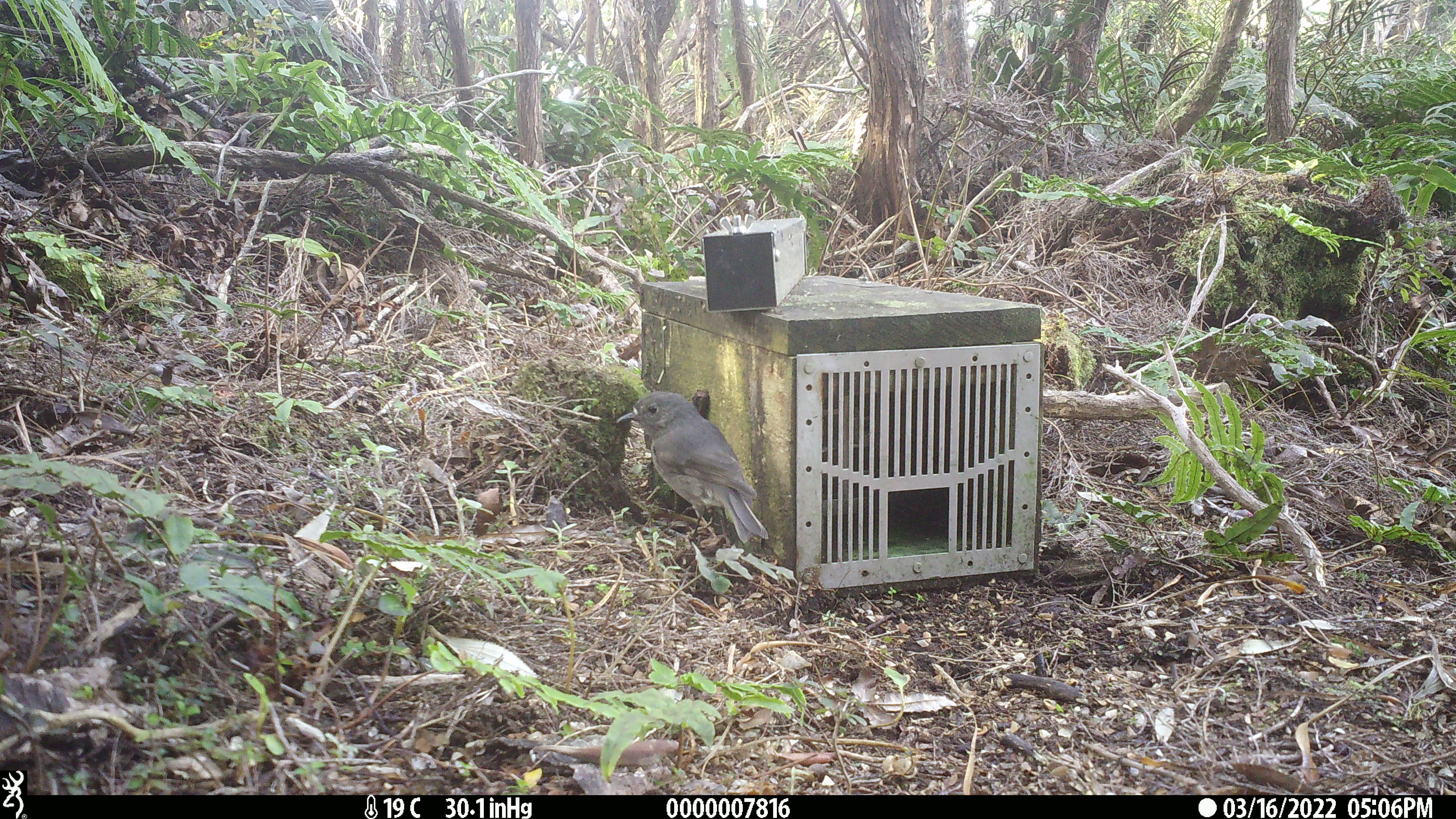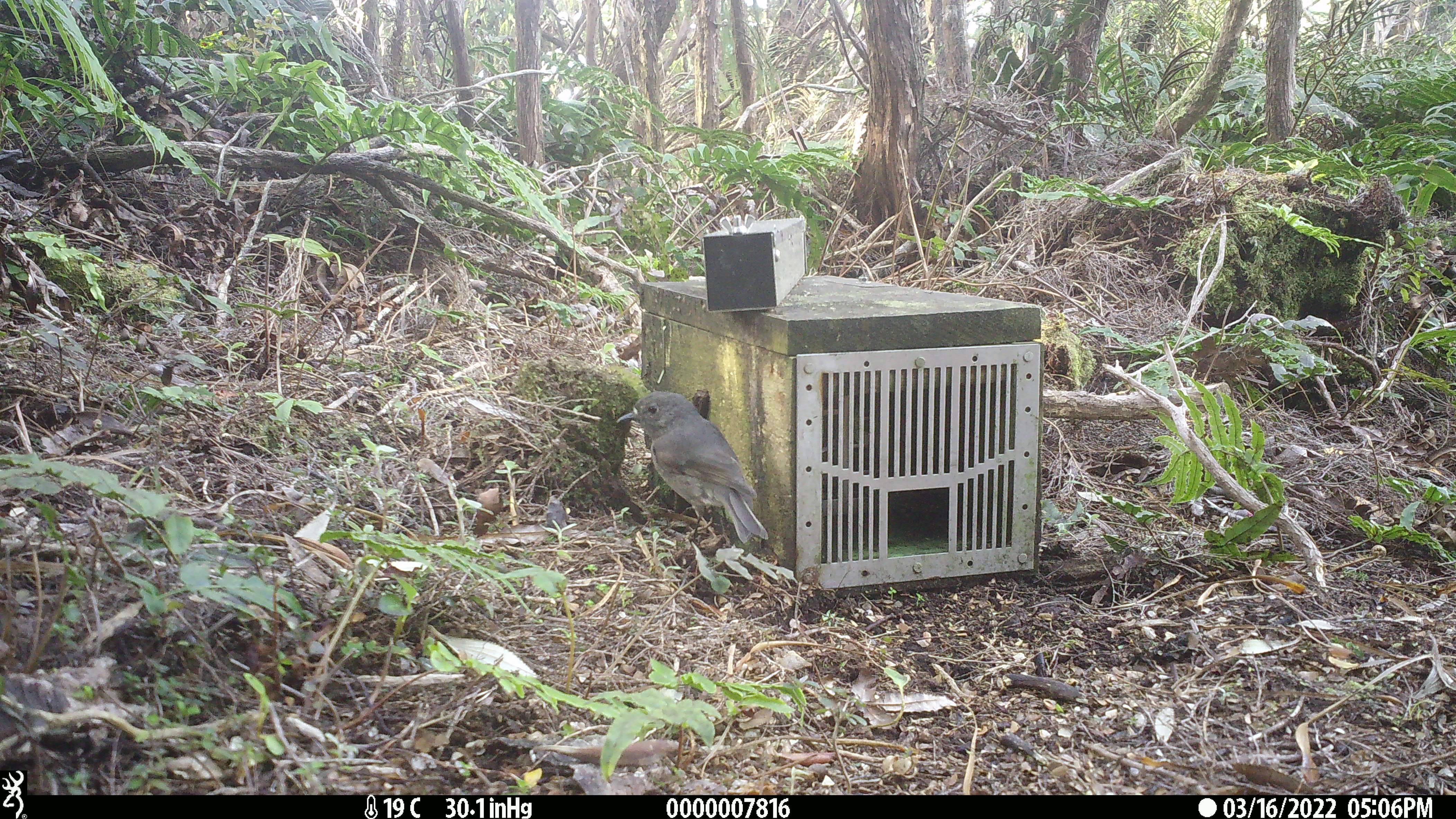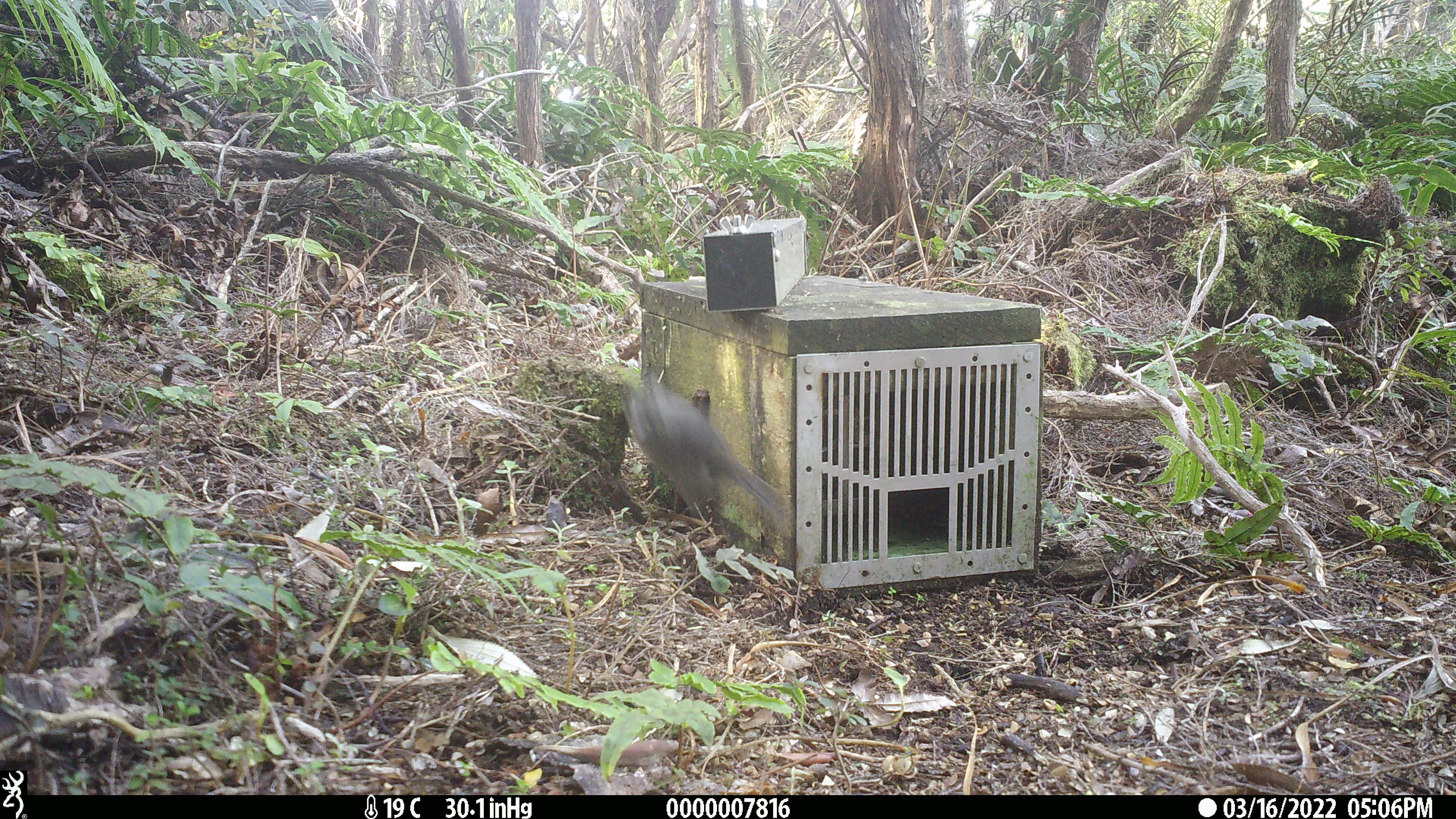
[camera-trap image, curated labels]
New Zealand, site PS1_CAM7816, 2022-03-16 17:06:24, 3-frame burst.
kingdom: Animalia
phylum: Chordata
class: Aves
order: Passeriformes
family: Petroicidae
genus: Petroica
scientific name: Petroica australis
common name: new zealand robin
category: robin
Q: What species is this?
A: Robin (new zealand robin) (Petroica australis).